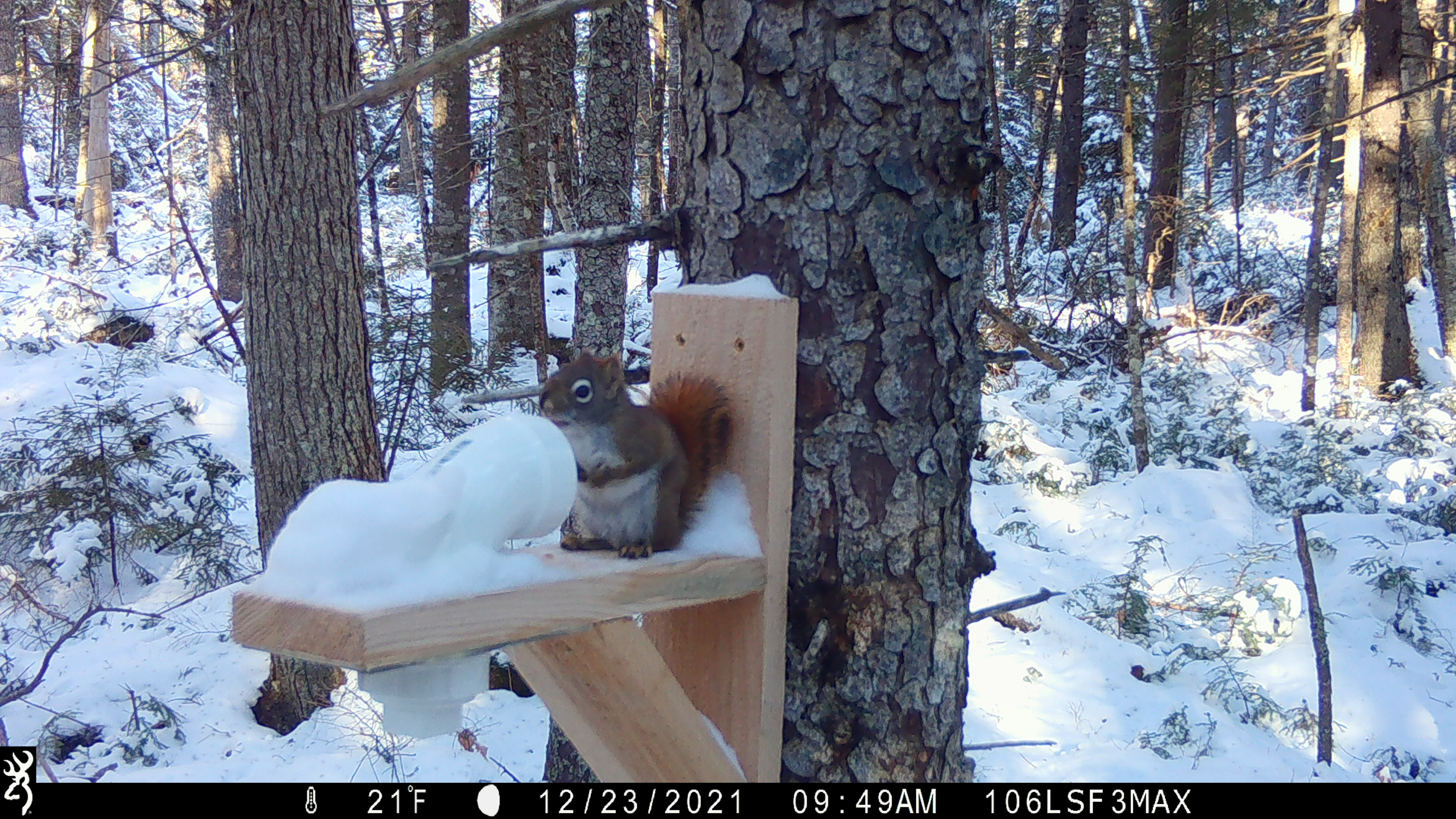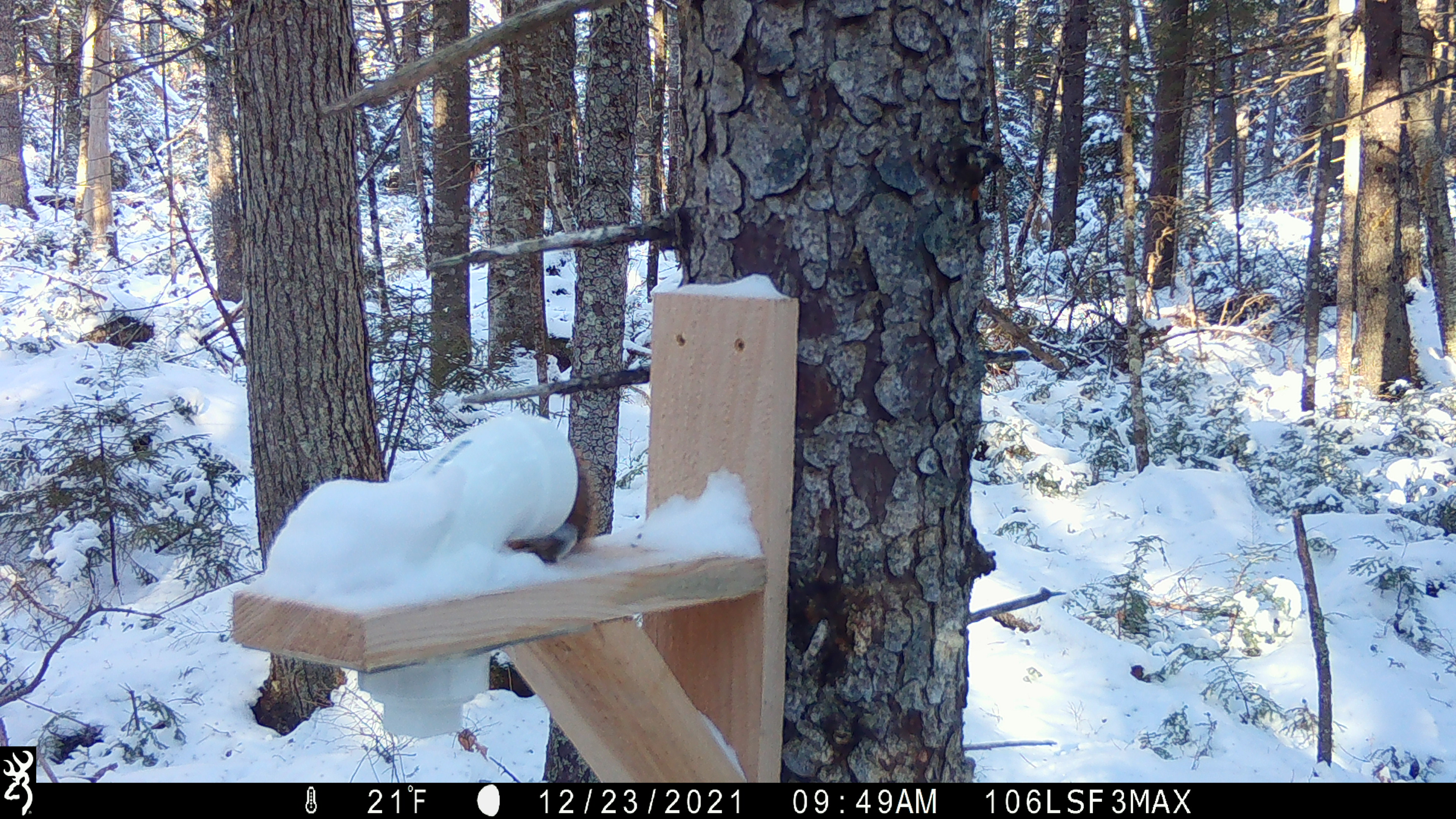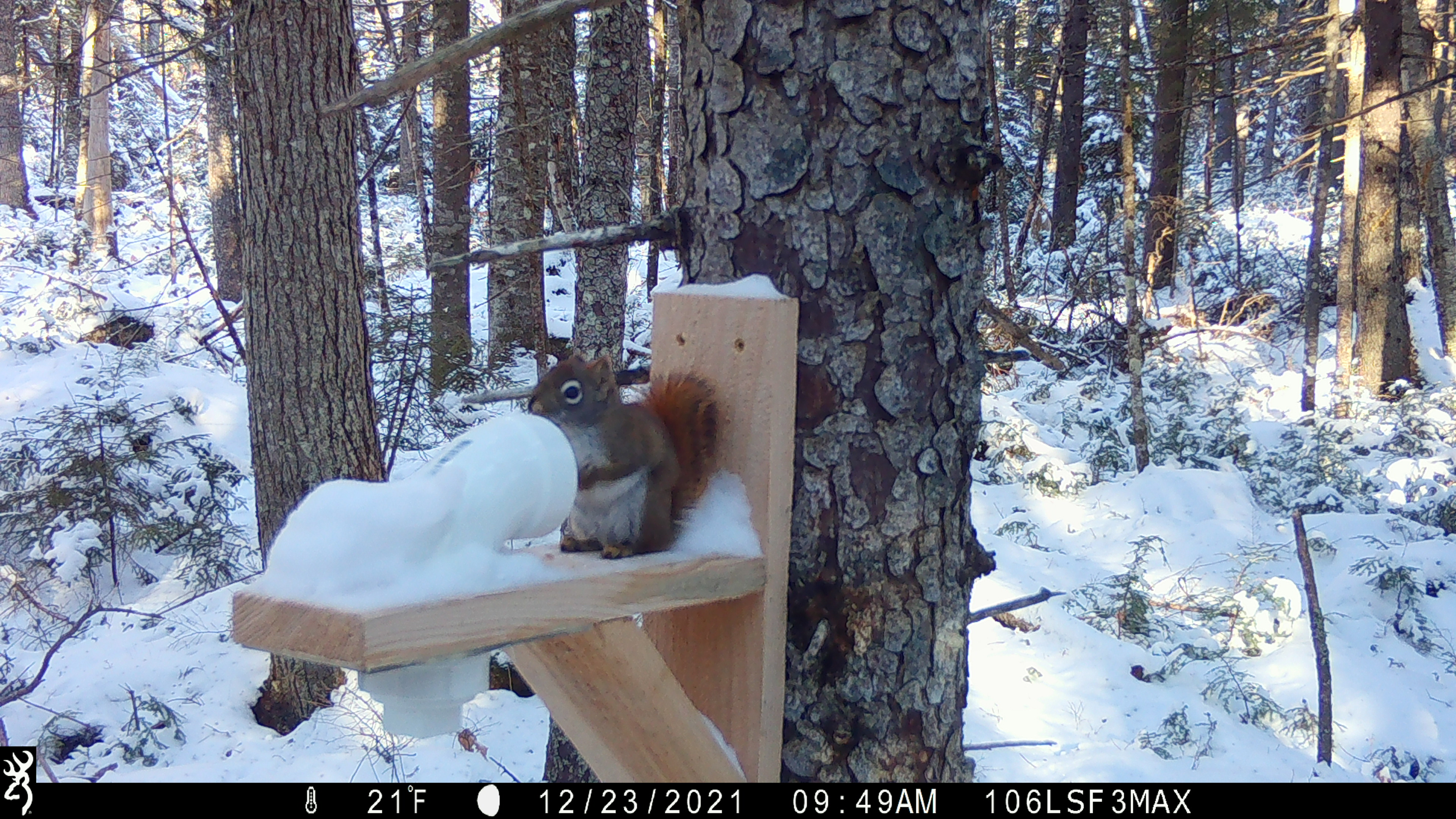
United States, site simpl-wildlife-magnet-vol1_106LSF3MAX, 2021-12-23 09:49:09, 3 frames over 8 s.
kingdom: Animalia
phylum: Chordata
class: Mammalia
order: Rodentia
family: Sciuridae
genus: Tamiasciurus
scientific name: Tamiasciurus hudsonicus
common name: red squirrel